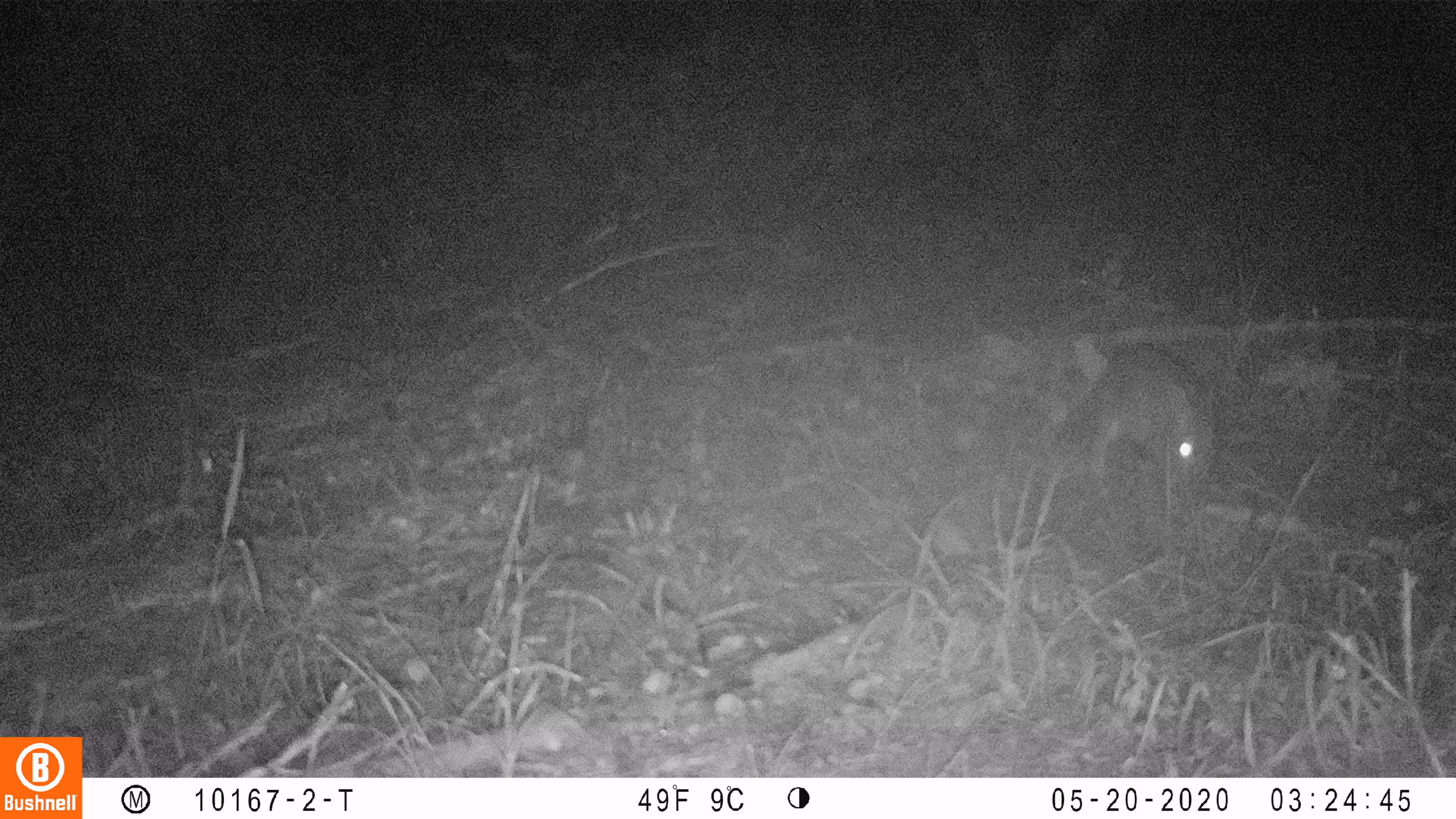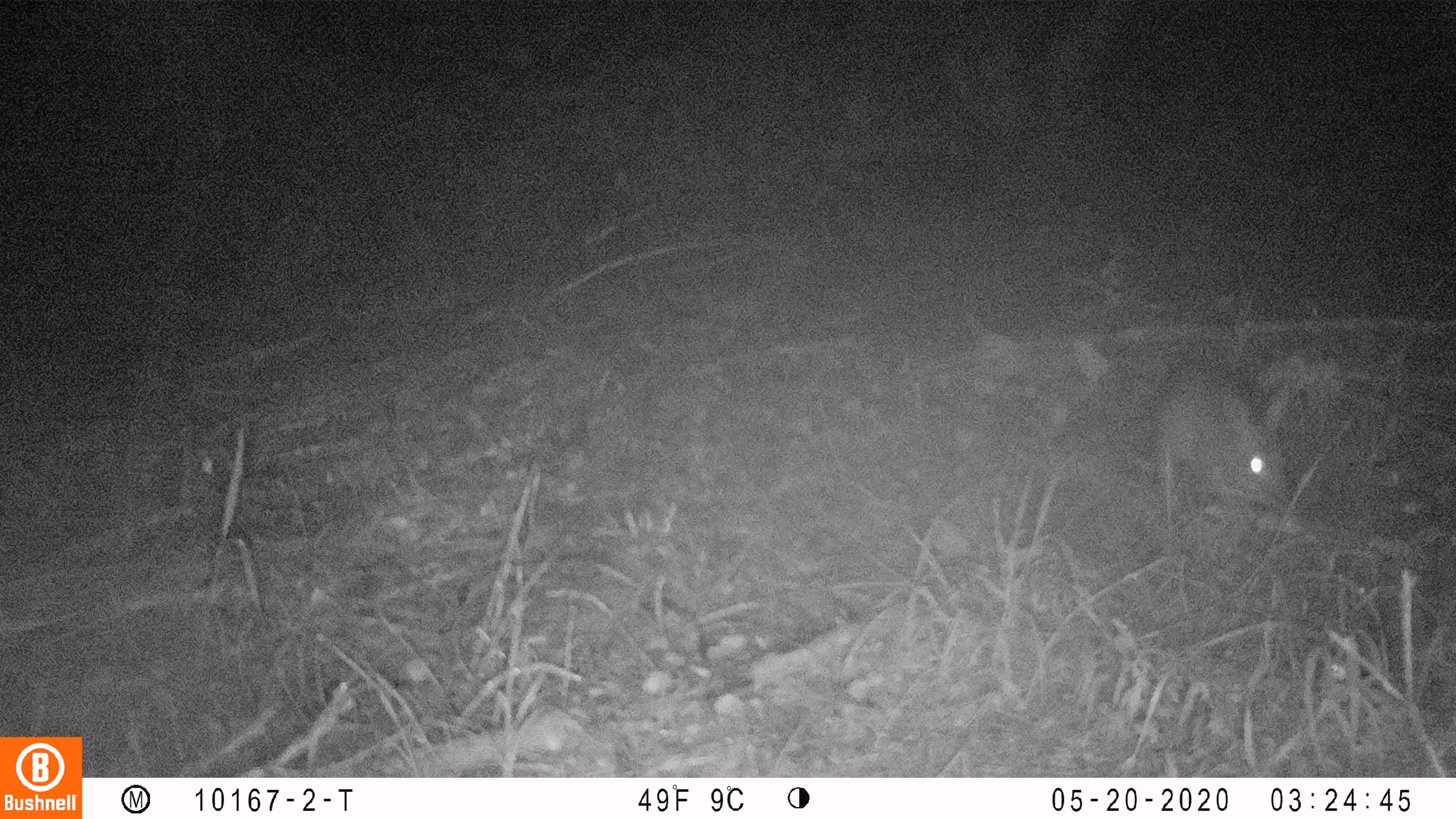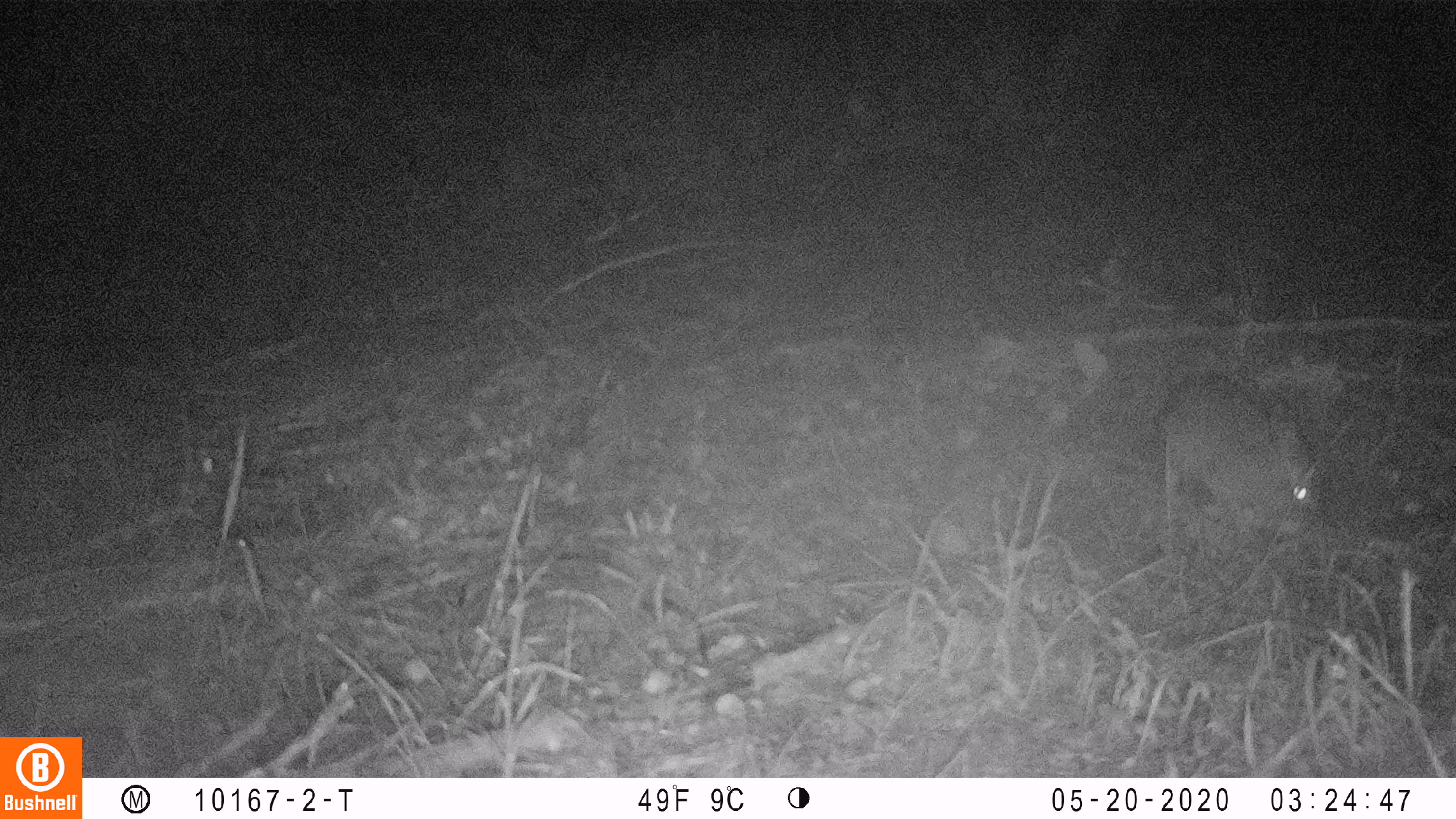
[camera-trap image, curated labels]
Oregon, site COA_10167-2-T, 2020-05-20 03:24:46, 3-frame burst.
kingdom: Animalia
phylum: Chordata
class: Mammalia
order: Lagomorpha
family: Leporidae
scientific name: Leporidae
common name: hares and rabbits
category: leporidae family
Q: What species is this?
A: Leporidae family (hares and rabbits) (Leporidae).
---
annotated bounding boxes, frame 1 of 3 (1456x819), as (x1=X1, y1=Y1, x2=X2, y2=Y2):
leporidae family: (x1=1059, y1=333, x2=1235, y2=511)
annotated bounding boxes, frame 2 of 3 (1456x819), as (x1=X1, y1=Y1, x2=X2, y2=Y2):
leporidae family: (x1=1136, y1=358, x2=1305, y2=524)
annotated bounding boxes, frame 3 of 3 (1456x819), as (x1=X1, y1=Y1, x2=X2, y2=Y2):
leporidae family: (x1=1147, y1=360, x2=1327, y2=553)